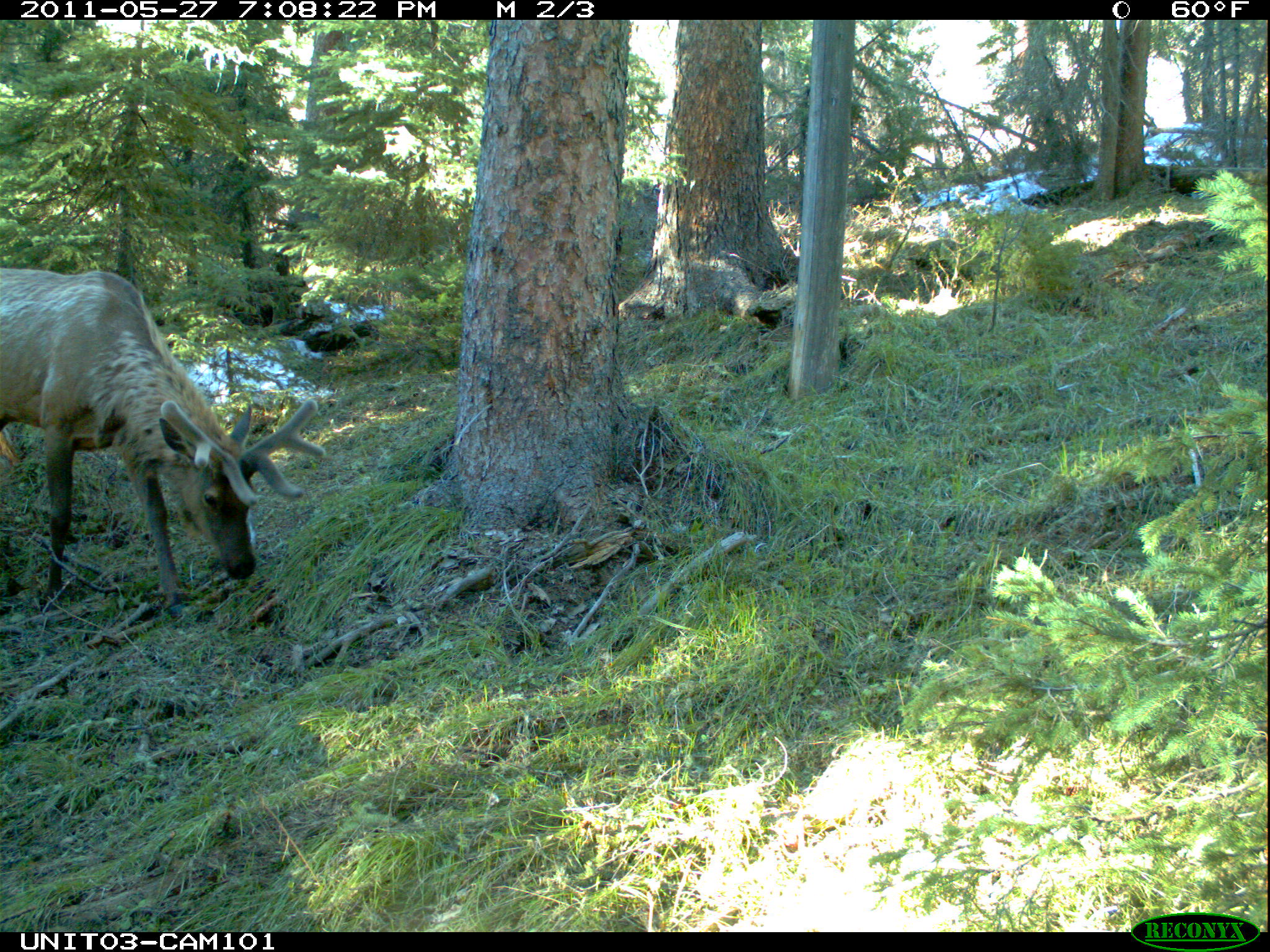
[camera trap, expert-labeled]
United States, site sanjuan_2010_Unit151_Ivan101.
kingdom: Animalia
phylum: Chordata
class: Mammalia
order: Artiodactyla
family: Cervidae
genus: Cervus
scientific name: Cervus elaphus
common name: red deer